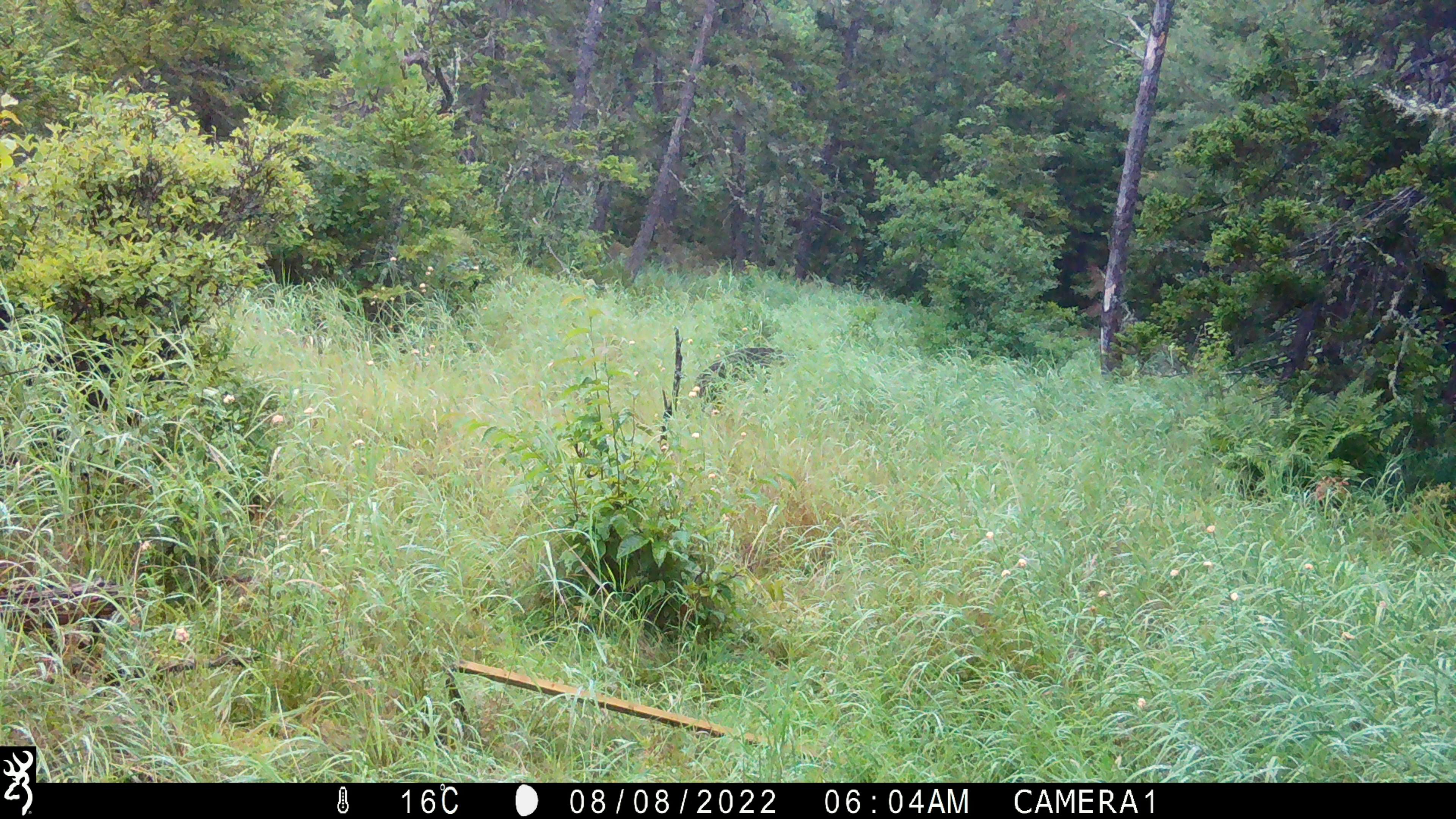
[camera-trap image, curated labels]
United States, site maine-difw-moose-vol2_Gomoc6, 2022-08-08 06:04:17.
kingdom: Animalia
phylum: Chordata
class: Mammalia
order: Carnivora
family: Ursidae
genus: Ursus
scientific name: Ursus americanus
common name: black bear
Black bear (Ursus americanus).